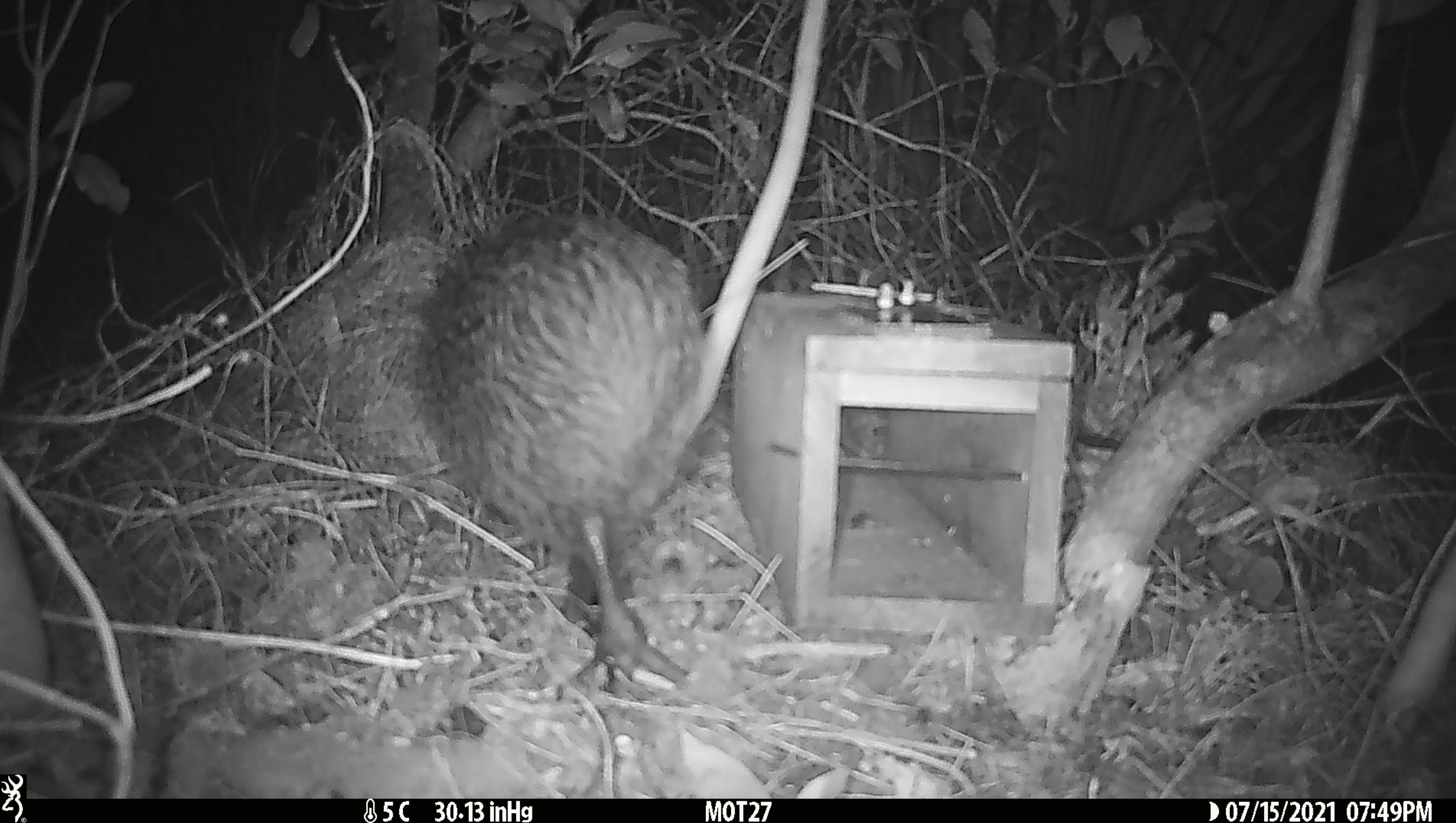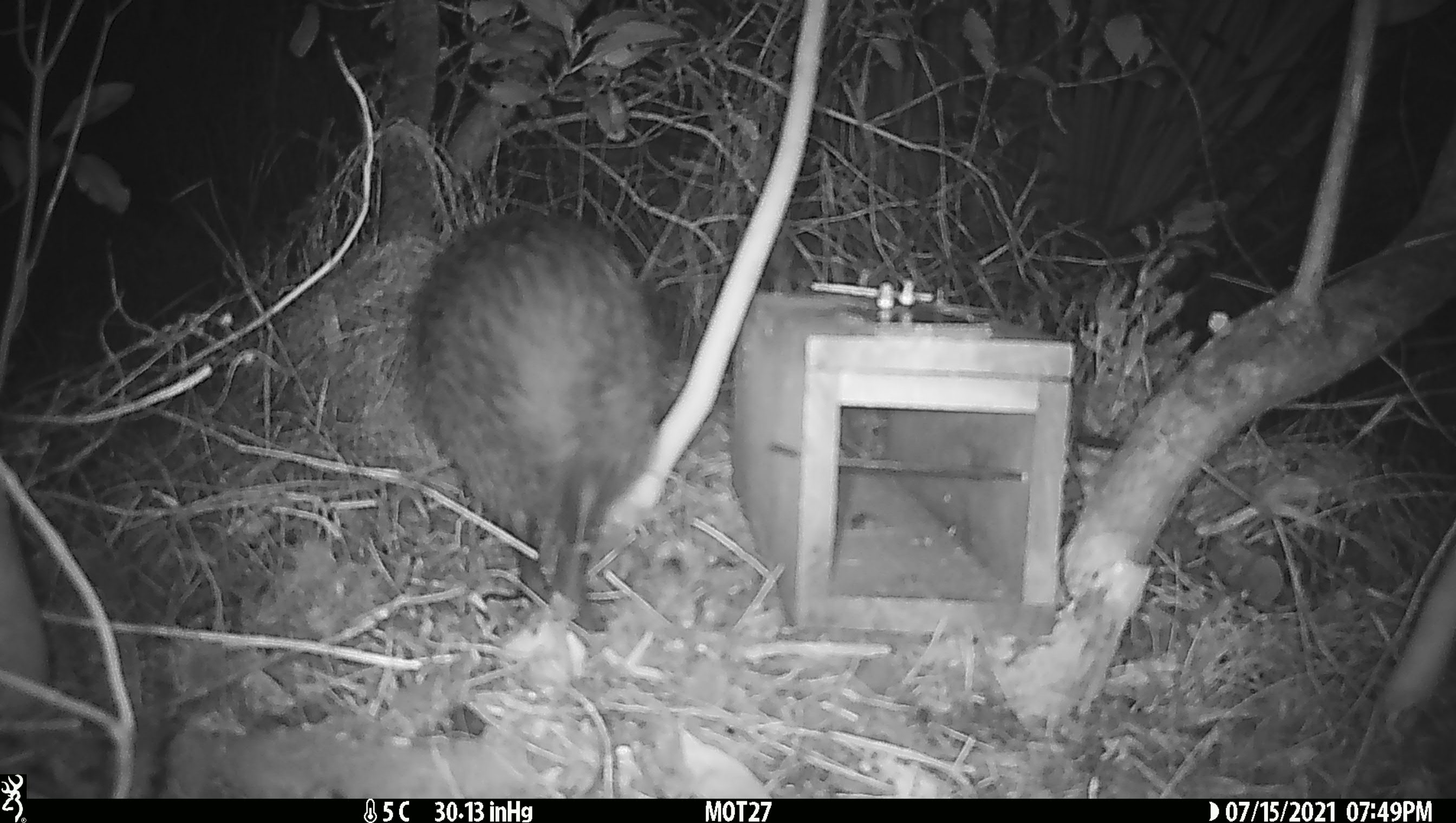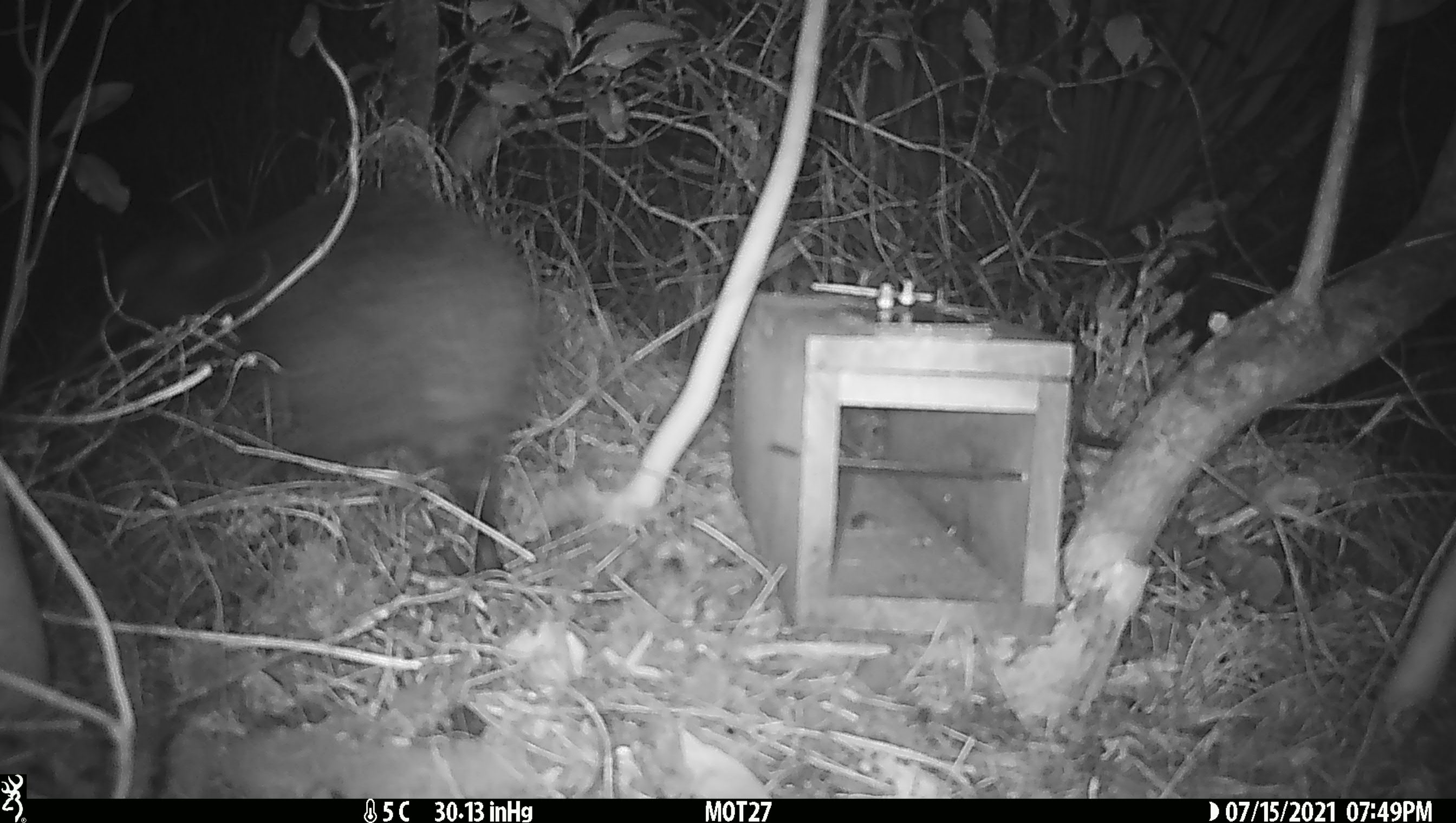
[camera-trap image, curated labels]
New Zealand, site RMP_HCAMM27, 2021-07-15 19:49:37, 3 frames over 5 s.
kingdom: Animalia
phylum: Chordata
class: Aves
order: Apterygiformes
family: Apterygidae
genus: Apteryx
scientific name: Apteryx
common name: kiwi